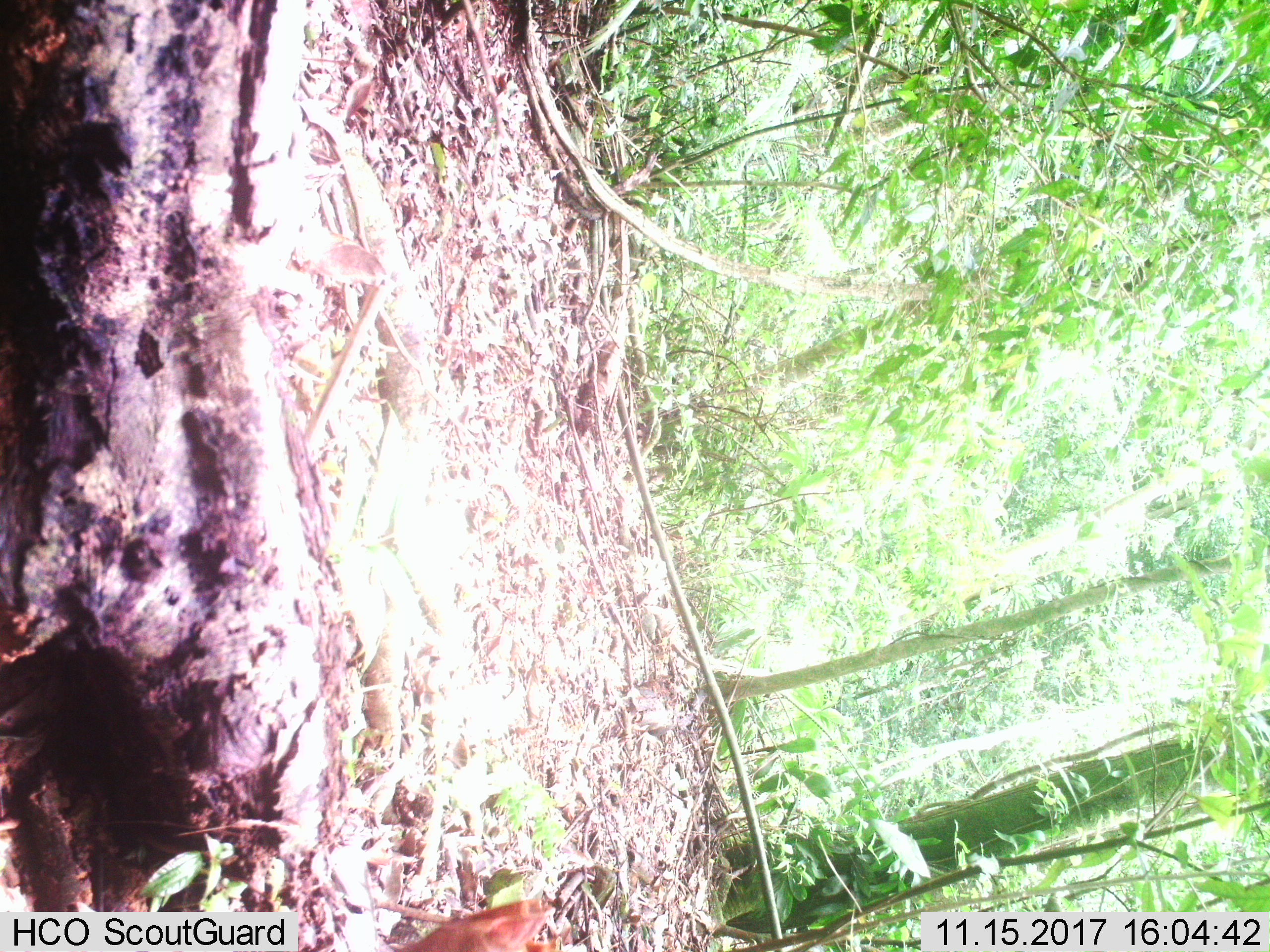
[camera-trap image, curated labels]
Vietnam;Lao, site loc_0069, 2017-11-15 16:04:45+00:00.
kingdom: Animalia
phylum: Chordata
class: Mammalia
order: Artiodactyla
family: Cervidae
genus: Muntiacus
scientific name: Muntiacus rooseveltorum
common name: roosevelt's muntjac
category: roosevelts muntjac group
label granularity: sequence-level